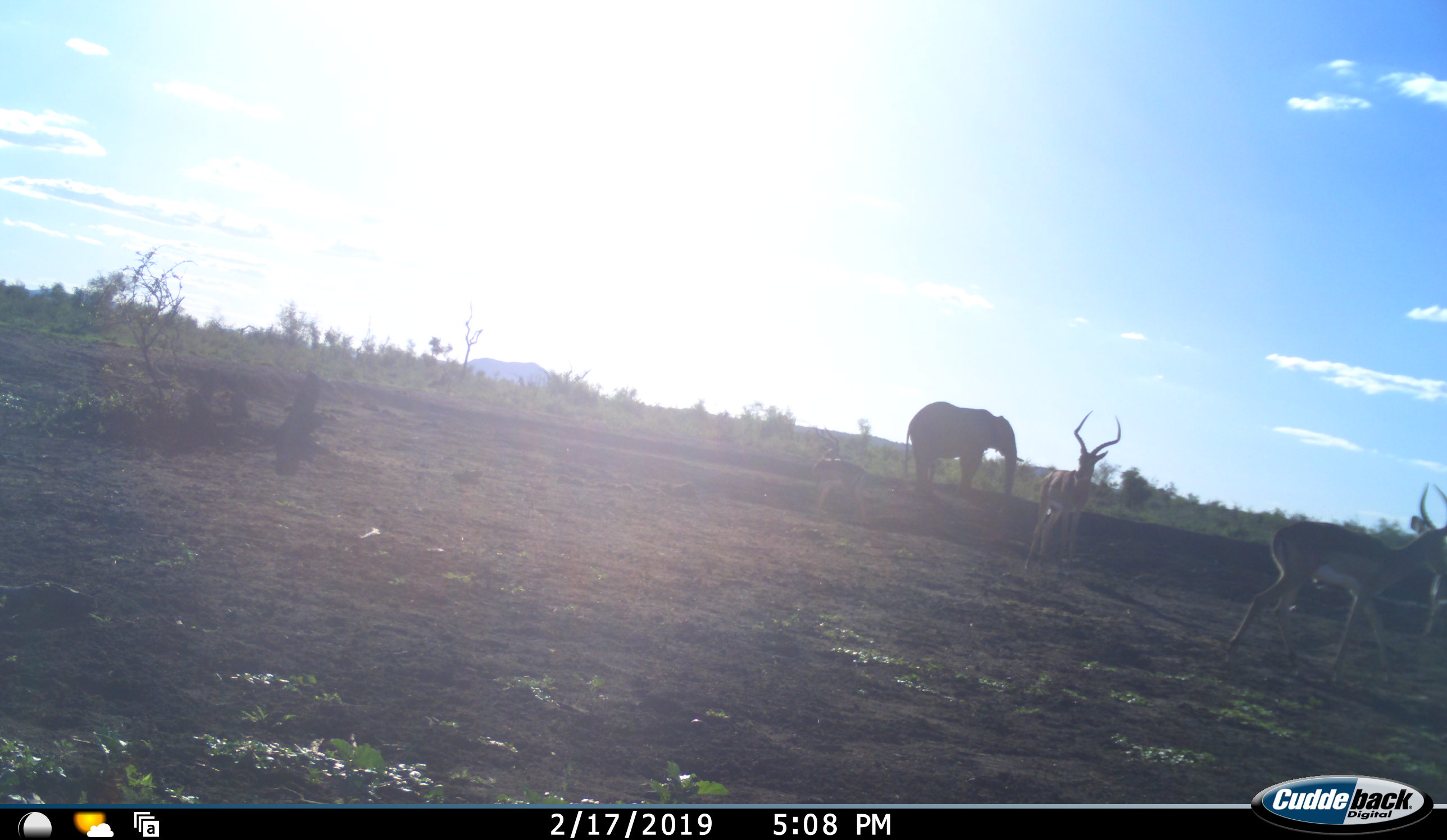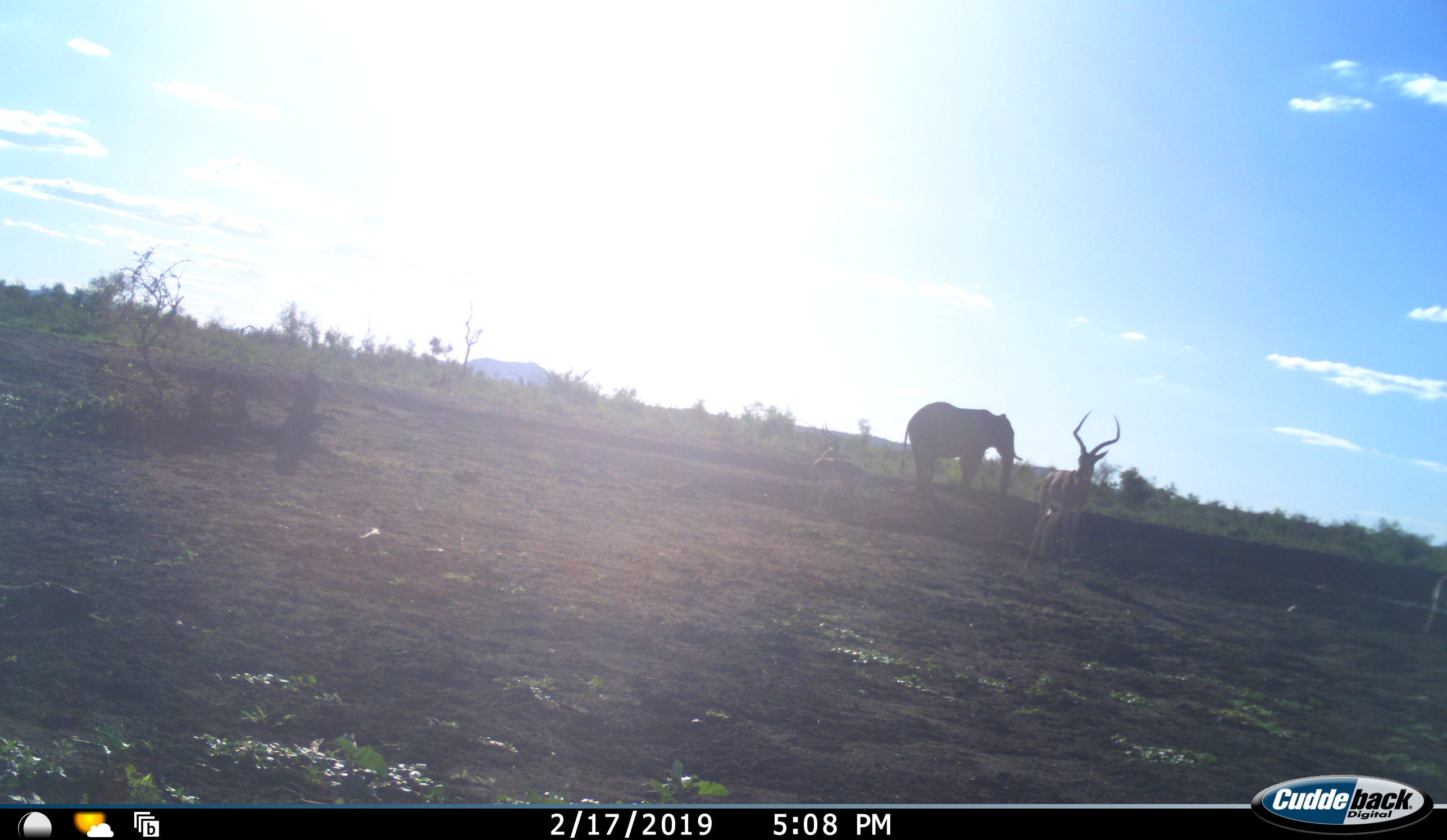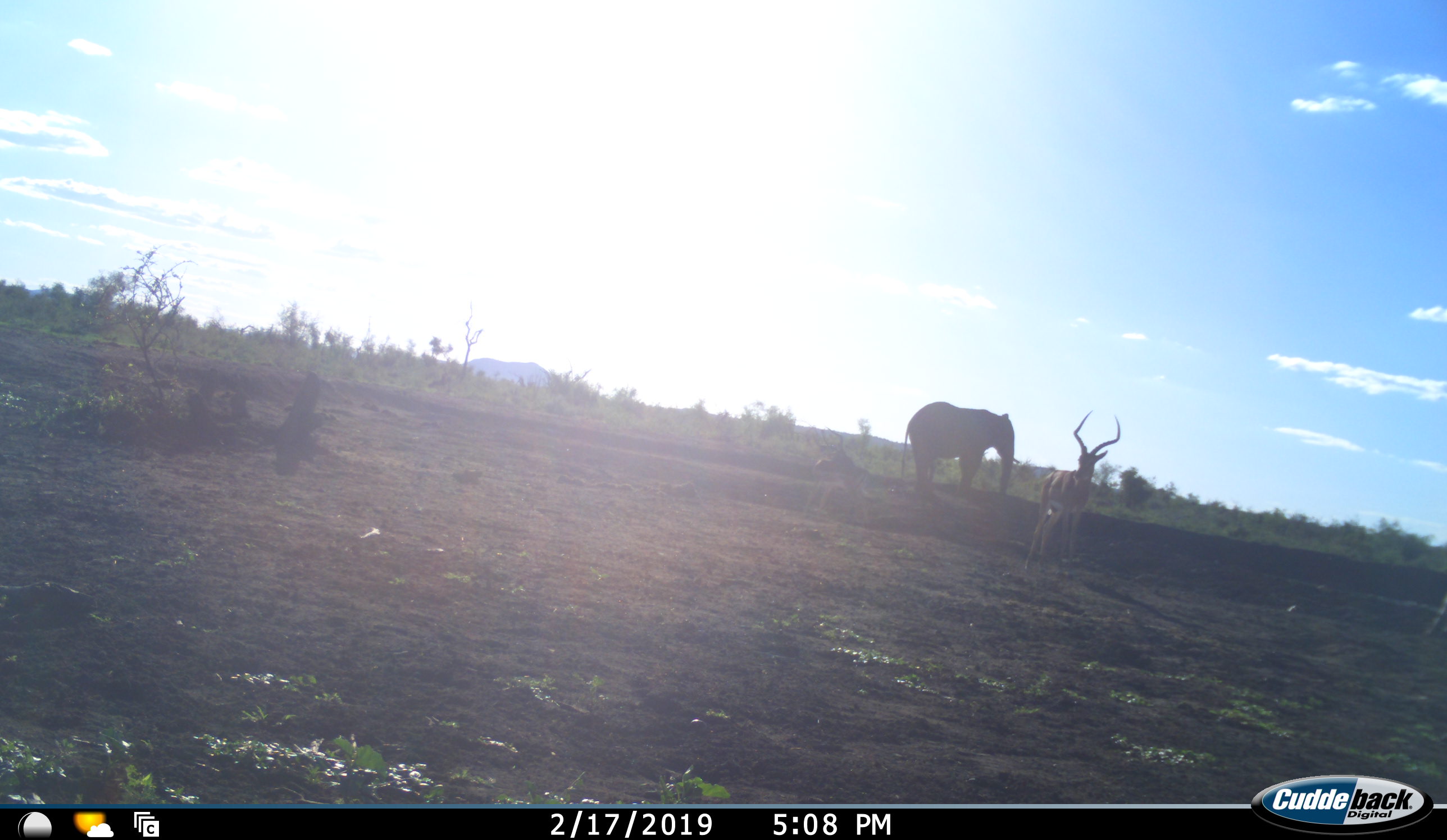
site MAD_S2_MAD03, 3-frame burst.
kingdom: Animalia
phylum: Chordata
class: Mammalia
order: Proboscidea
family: Elephantidae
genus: Loxodonta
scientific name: Loxodonta africana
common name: african bush elephant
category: elephant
Elephant (african bush elephant) (Loxodonta africana), count 1. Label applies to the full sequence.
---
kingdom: Animalia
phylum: Chordata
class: Mammalia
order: Artiodactyla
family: Bovidae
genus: Aepyceros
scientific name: Aepyceros melampus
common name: impala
Impala (Aepyceros melampus), count 4. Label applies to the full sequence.